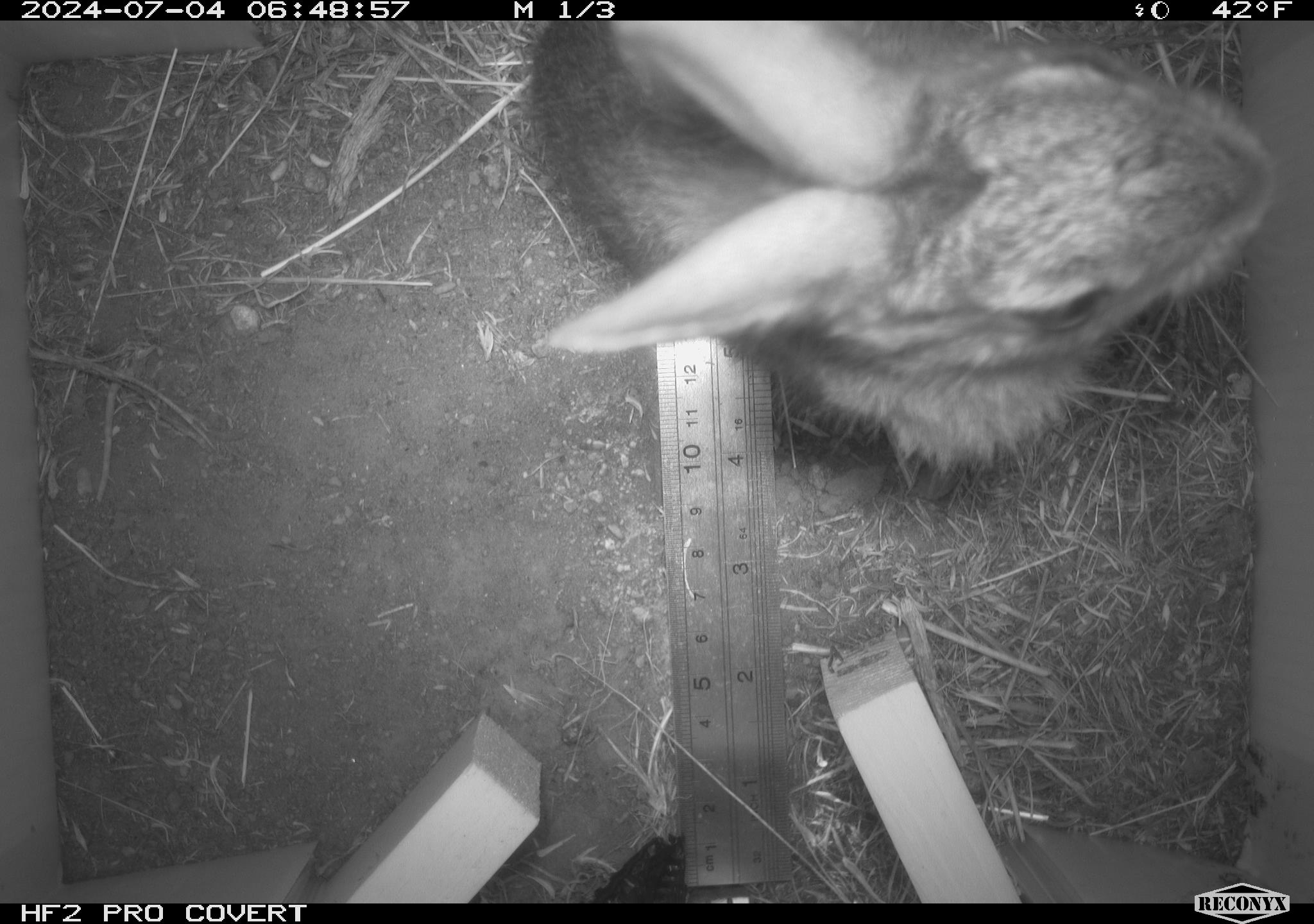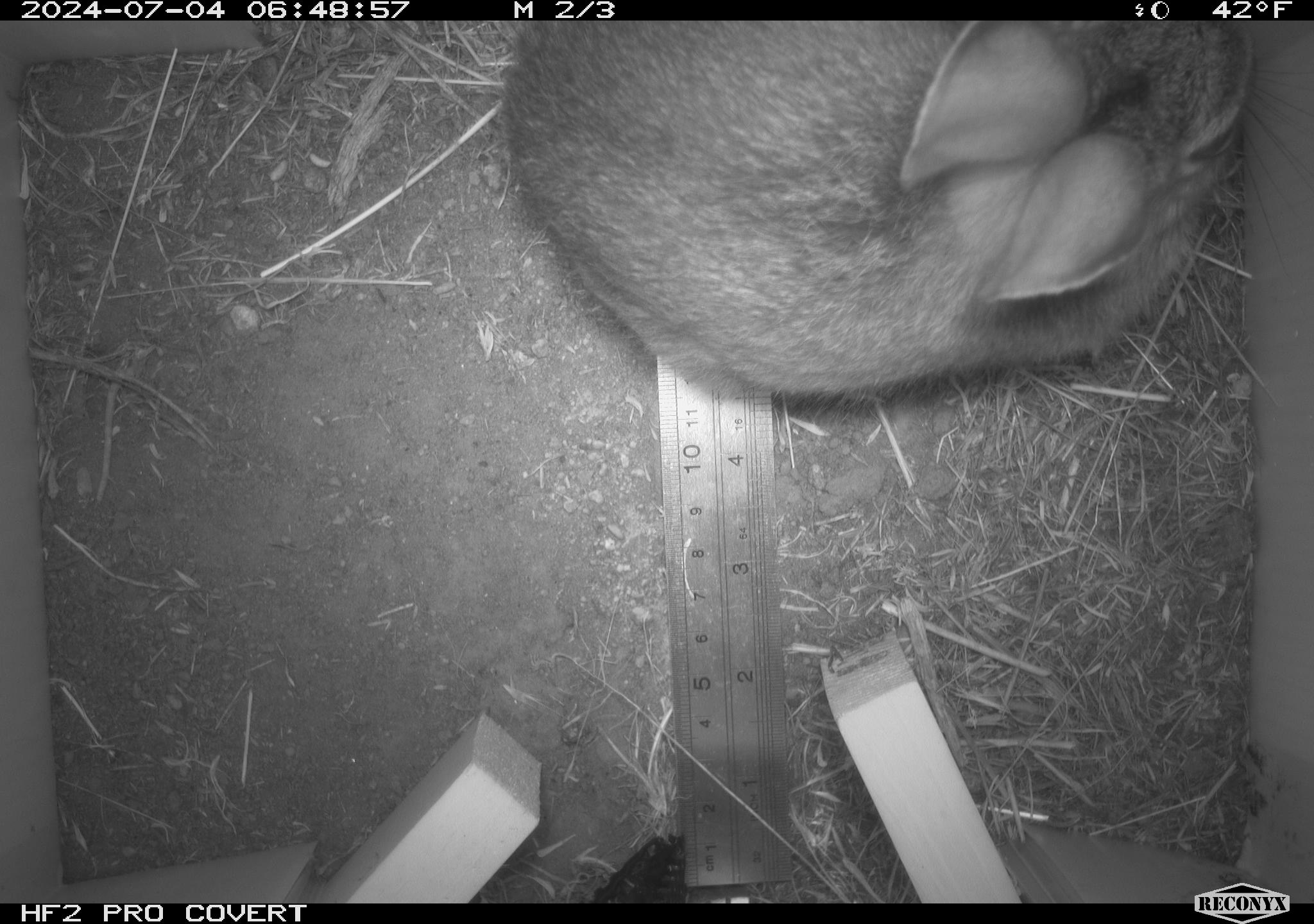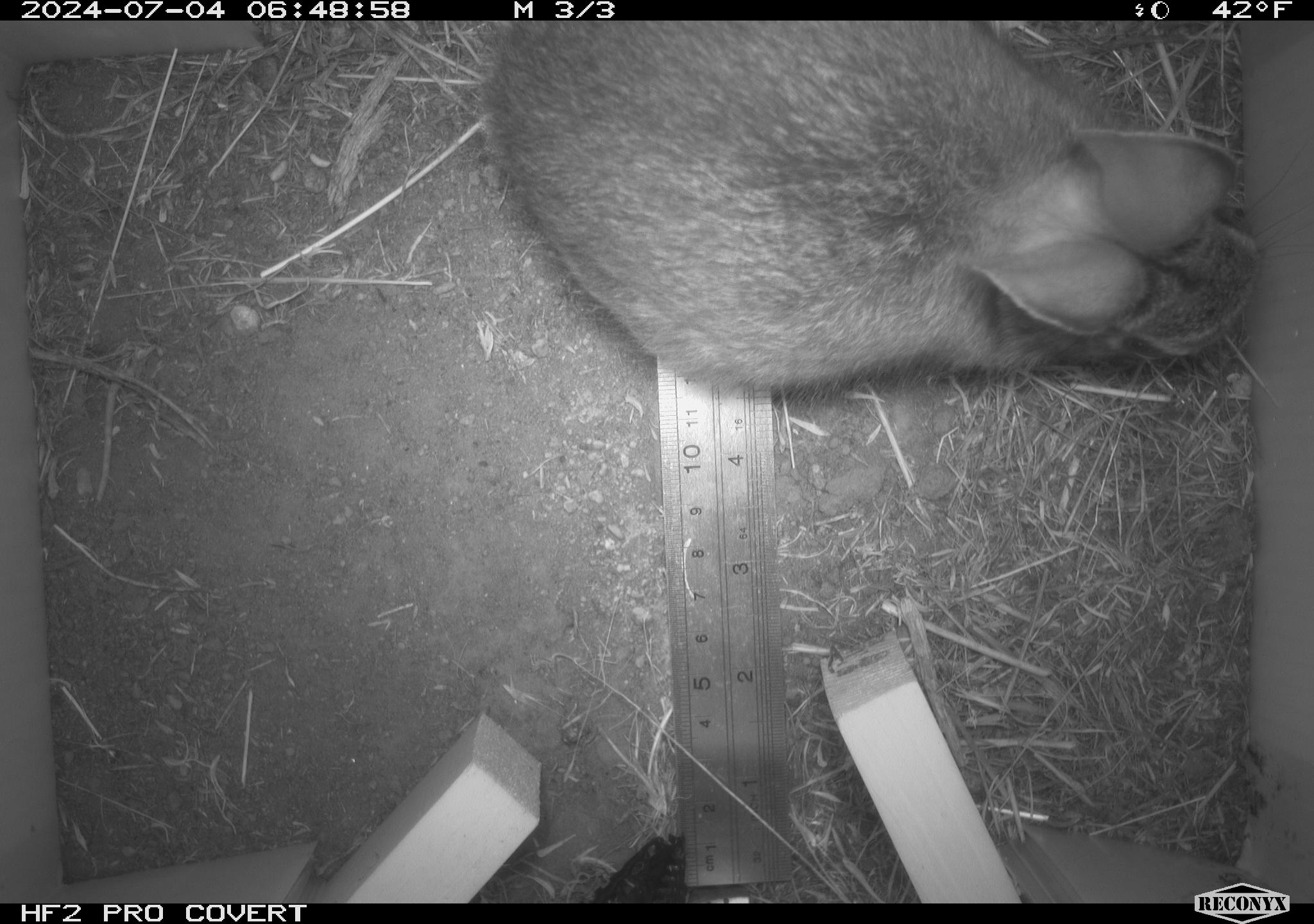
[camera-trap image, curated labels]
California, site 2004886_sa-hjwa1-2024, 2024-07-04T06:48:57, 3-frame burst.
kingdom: Animalia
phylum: Chordata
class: Mammalia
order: Lagomorpha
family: Leporidae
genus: Sylvilagus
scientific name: Sylvilagus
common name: cottontail rabbits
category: sylvilagus species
Sylvilagus species (cottontail rabbits) (Sylvilagus).